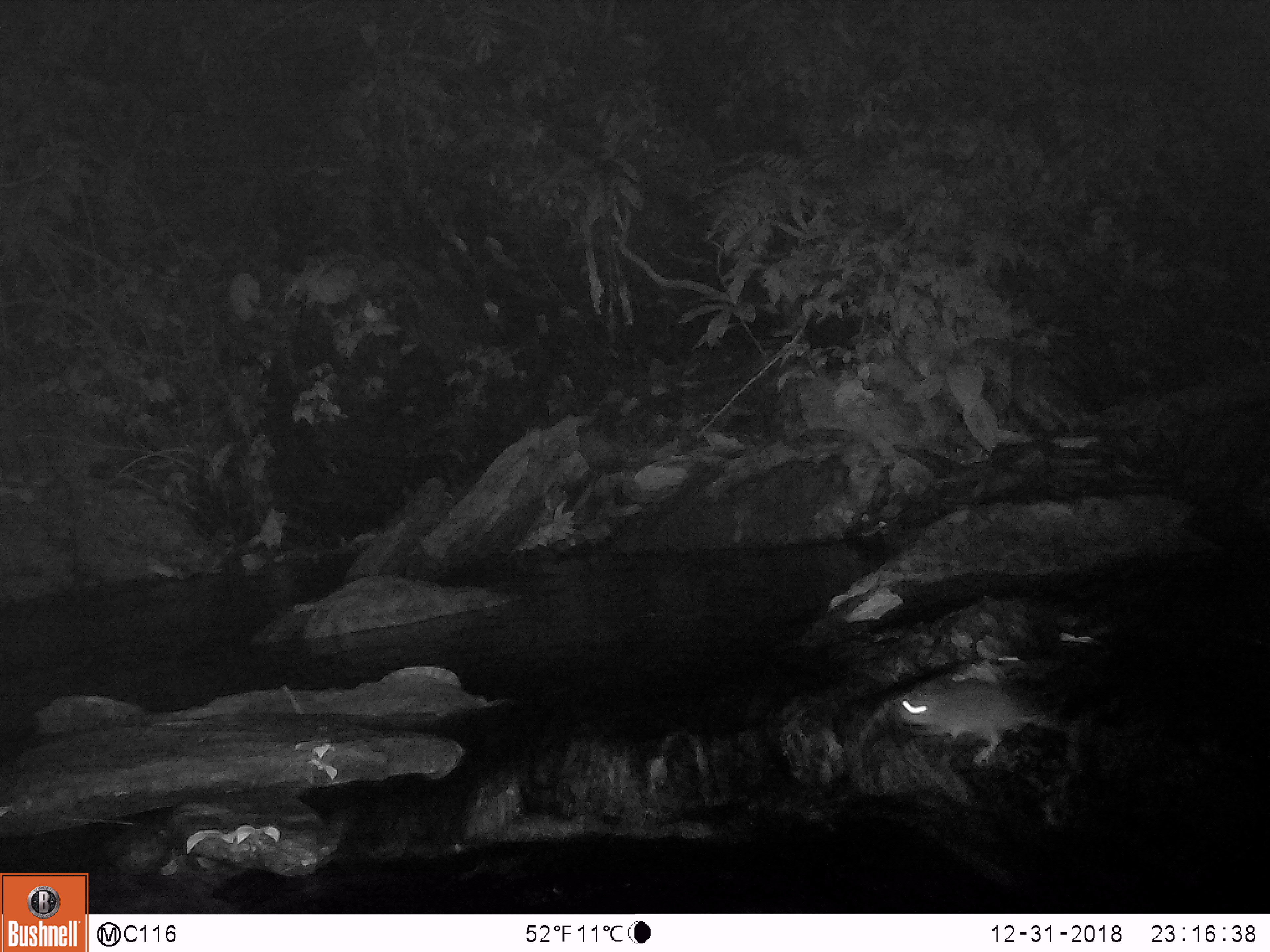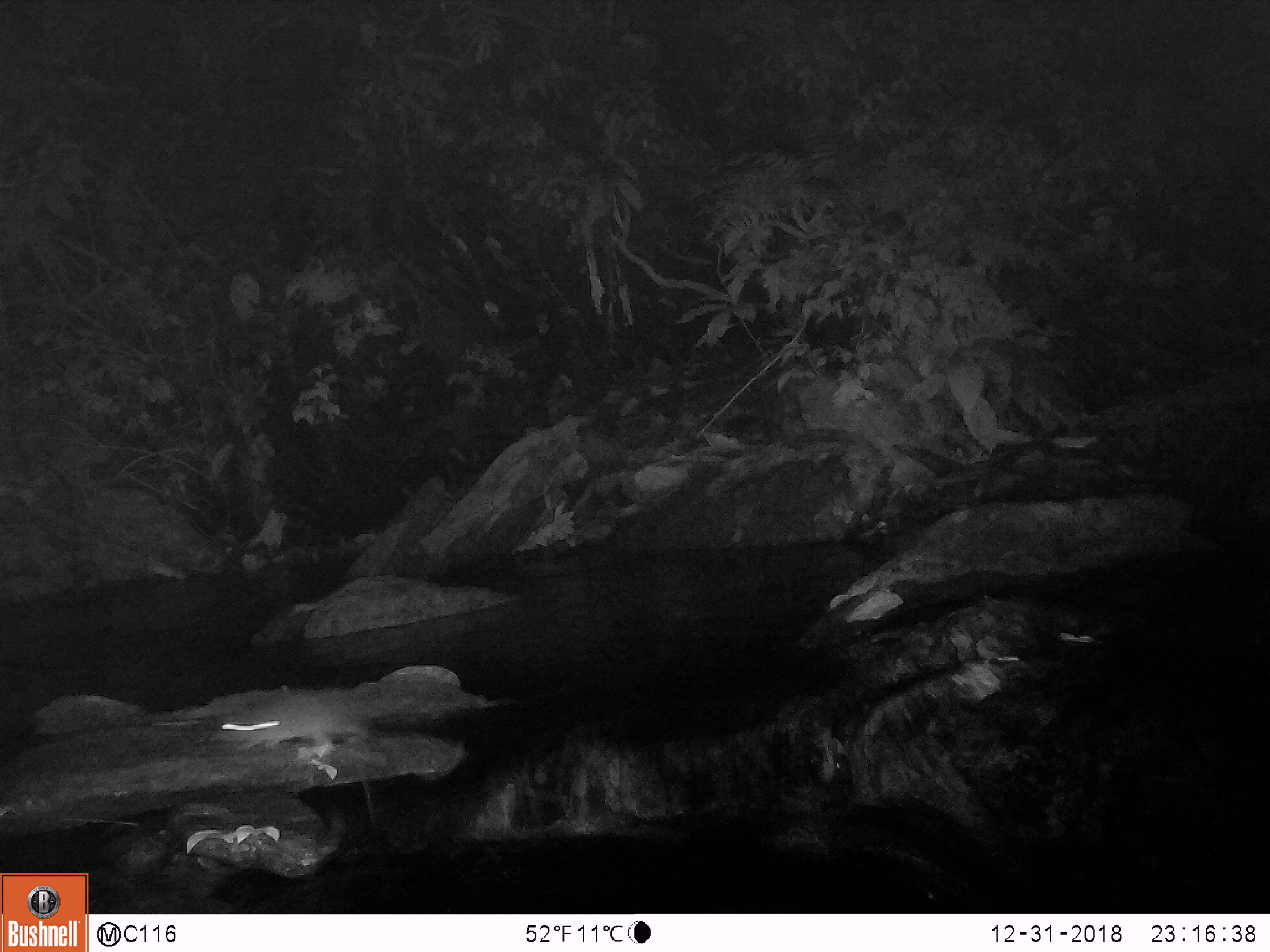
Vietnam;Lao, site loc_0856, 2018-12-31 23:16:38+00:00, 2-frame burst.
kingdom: Animalia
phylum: Chordata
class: Mammalia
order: Rodentia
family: Muridae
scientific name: Muridae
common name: old-world mice and rats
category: unidentified murid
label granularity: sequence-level